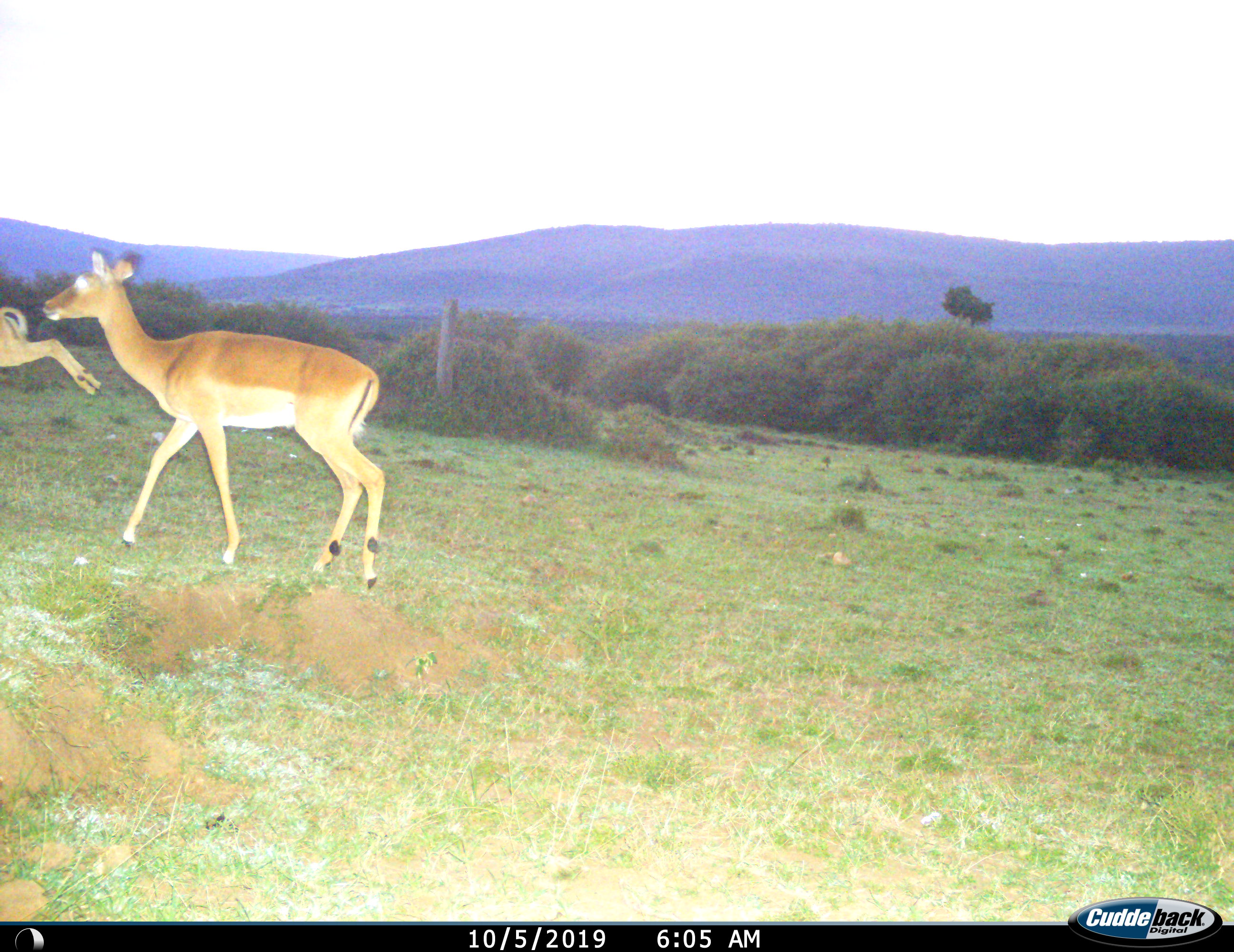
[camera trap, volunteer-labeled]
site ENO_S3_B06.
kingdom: Animalia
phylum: Chordata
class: Mammalia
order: Artiodactyla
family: Bovidae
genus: Aepyceros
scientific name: Aepyceros melampus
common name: impala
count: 2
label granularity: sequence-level